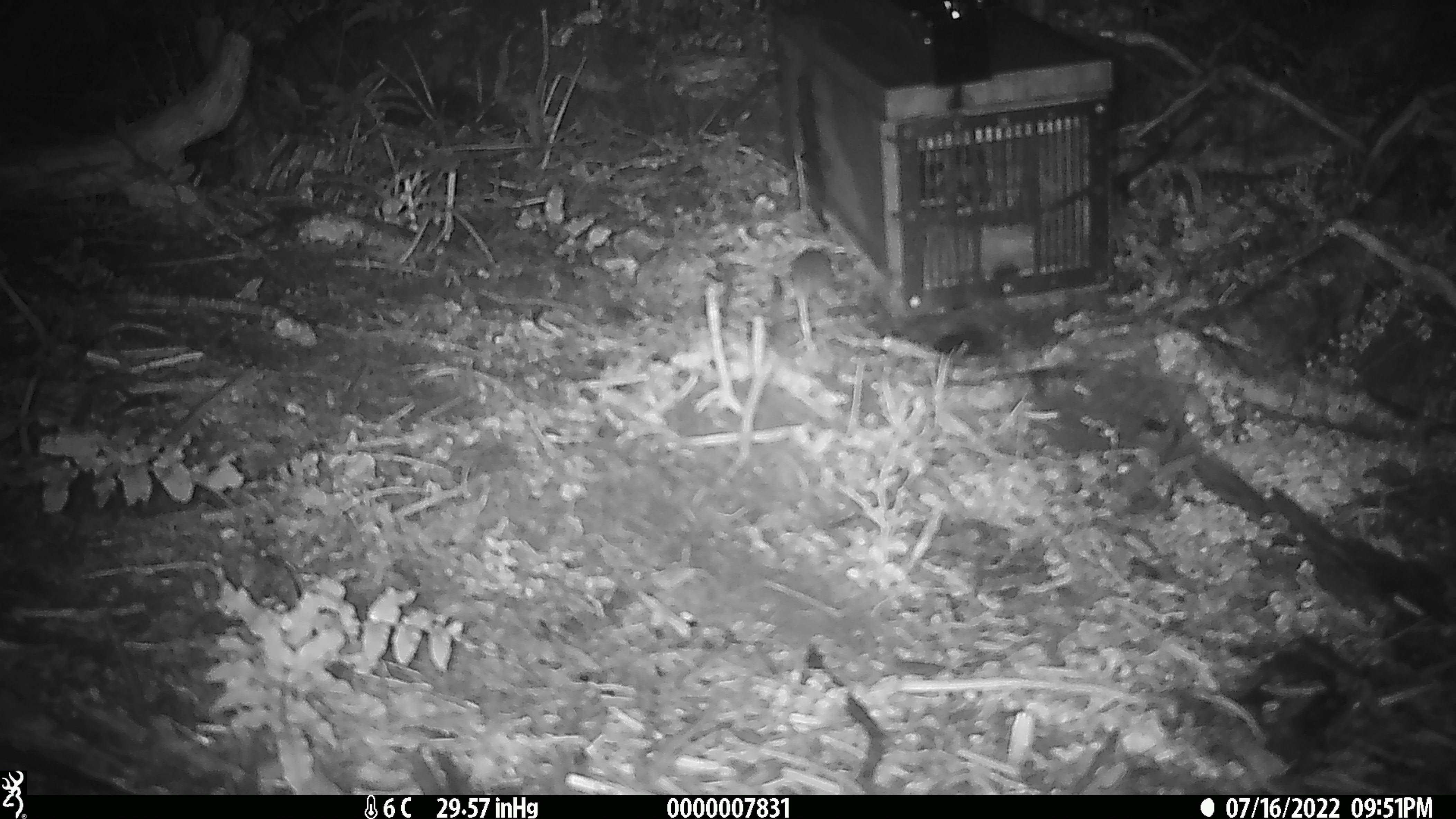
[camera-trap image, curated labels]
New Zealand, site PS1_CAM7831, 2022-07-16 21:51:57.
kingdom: Animalia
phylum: Chordata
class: Mammalia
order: Rodentia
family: Muridae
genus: Mus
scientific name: Mus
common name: mouse